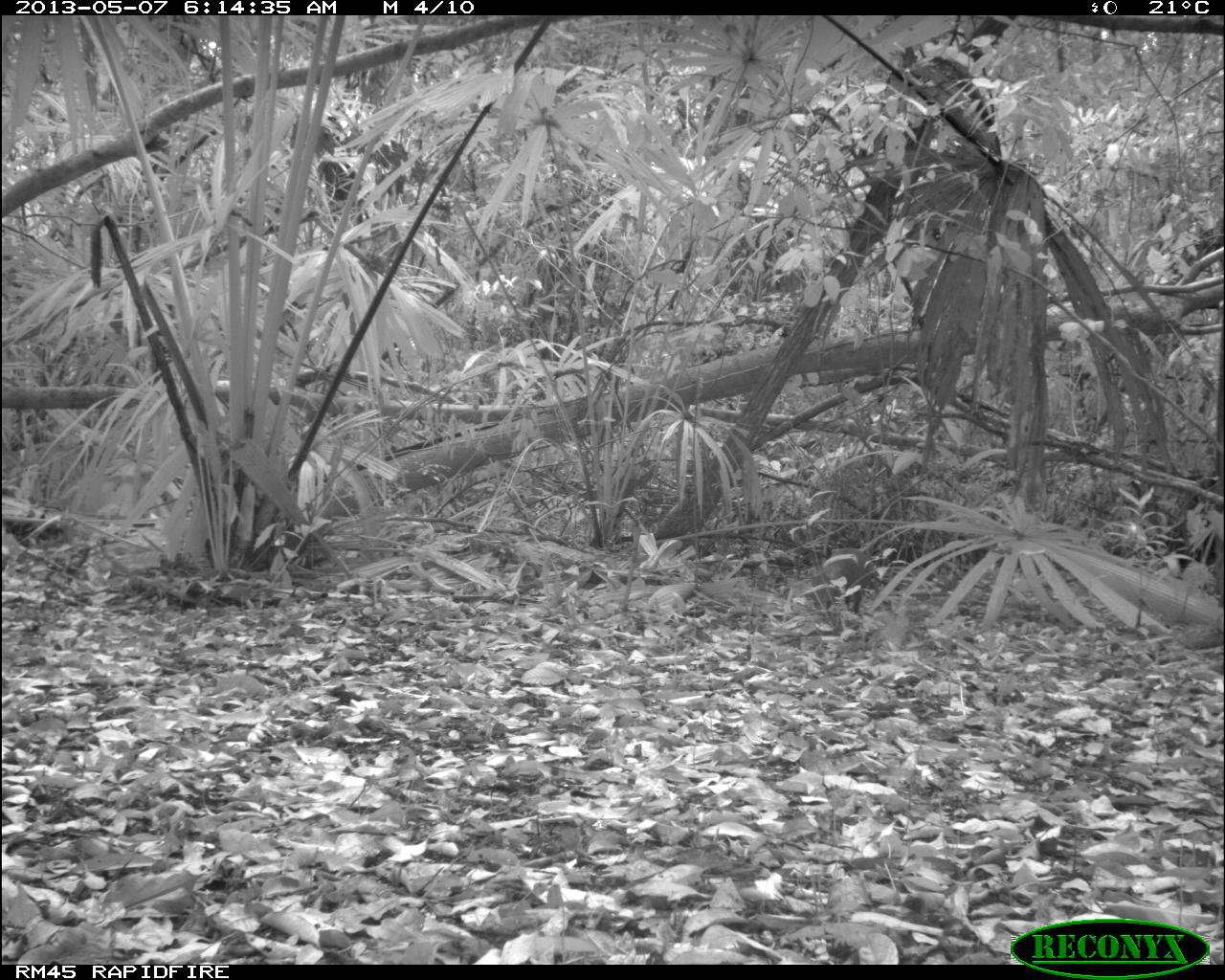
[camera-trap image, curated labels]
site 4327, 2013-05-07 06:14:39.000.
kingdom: Animalia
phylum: Chordata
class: Mammalia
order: Rodentia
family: Dasyproctidae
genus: Dasyprocta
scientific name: Dasyprocta punctata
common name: central american agouti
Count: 1.